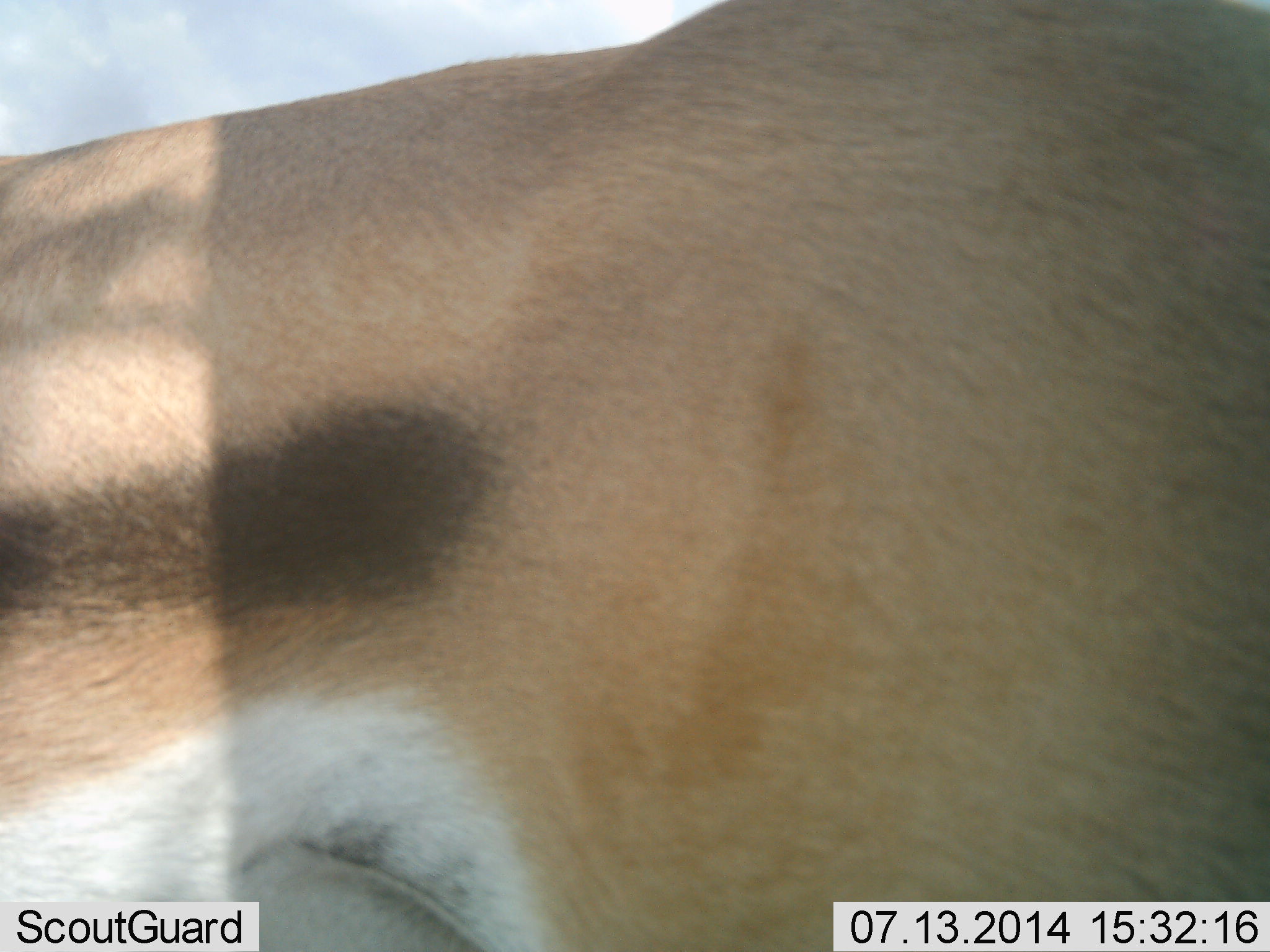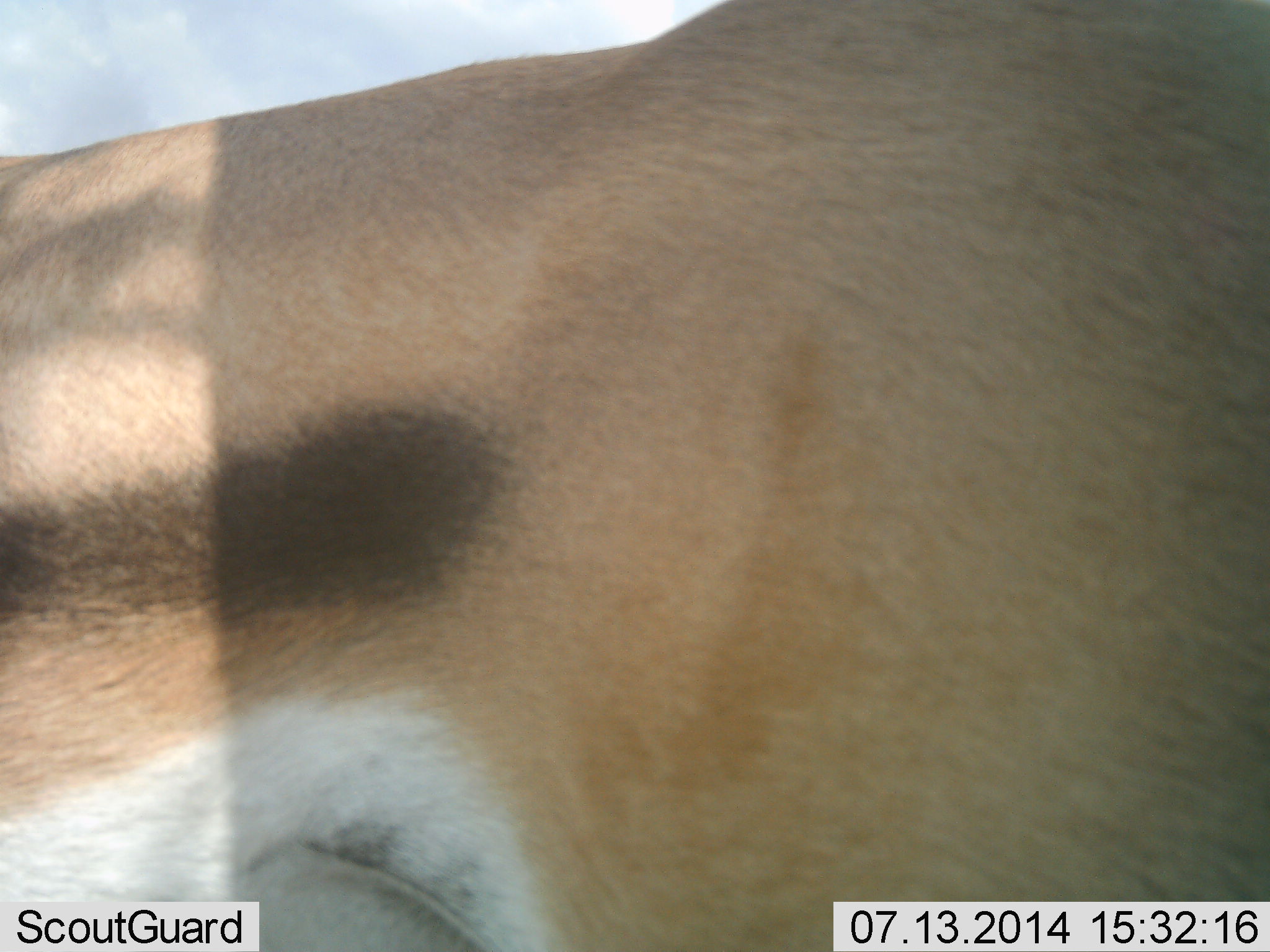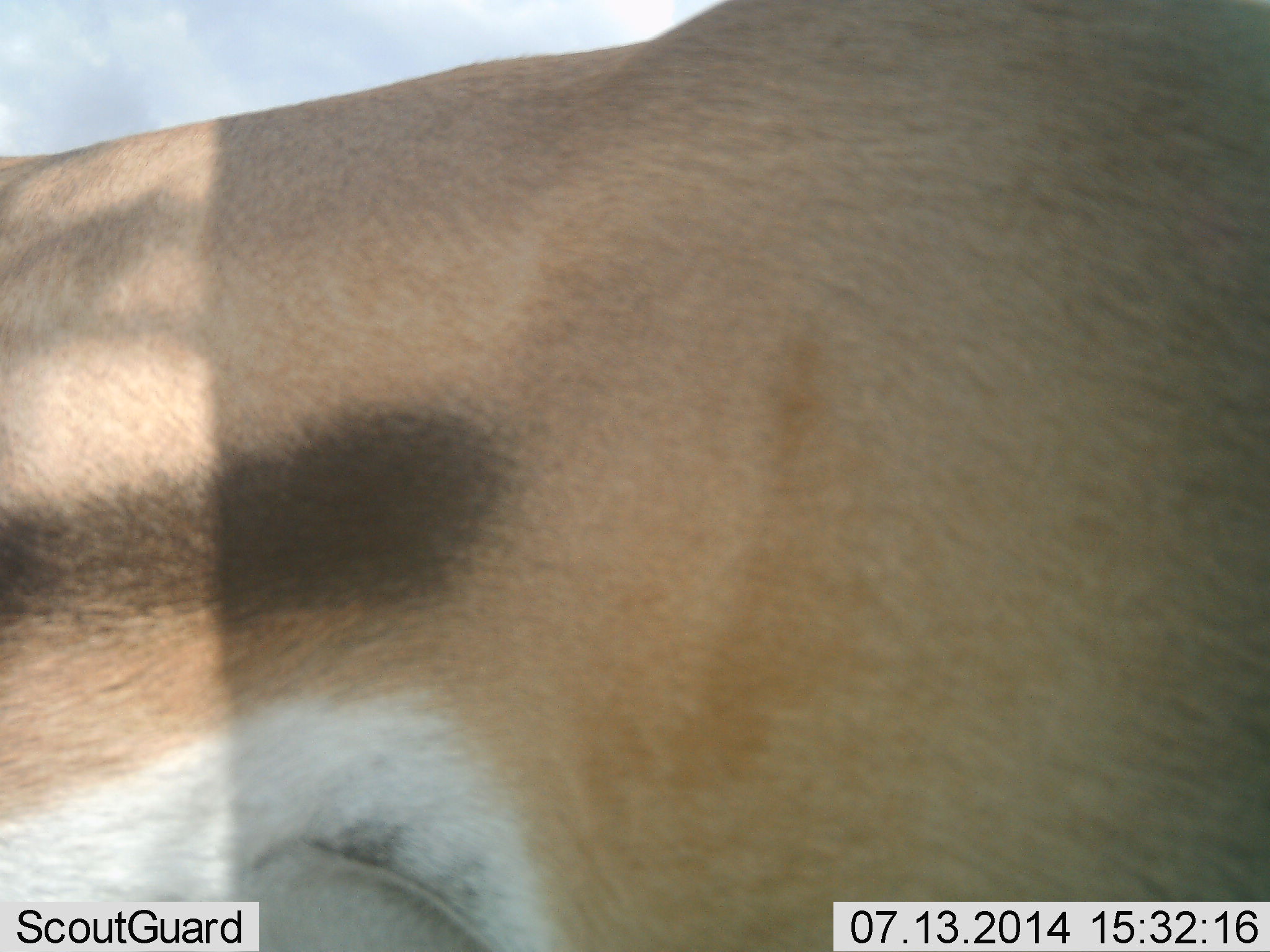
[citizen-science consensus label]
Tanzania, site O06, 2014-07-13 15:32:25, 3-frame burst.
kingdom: Animalia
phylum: Chordata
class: Mammalia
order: Artiodactyla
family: Bovidae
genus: Eudorcas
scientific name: Eudorcas thomsonii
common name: thomson's gazelle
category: gazellethomsons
Gazellethomsons (thomson's gazelle) (Eudorcas thomsonii), count 1. Behavior (volunteer vote fractions): standing 80%, resting 0%, moving 10%, interacting 10%. Young present (vote fraction): 0%. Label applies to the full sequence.